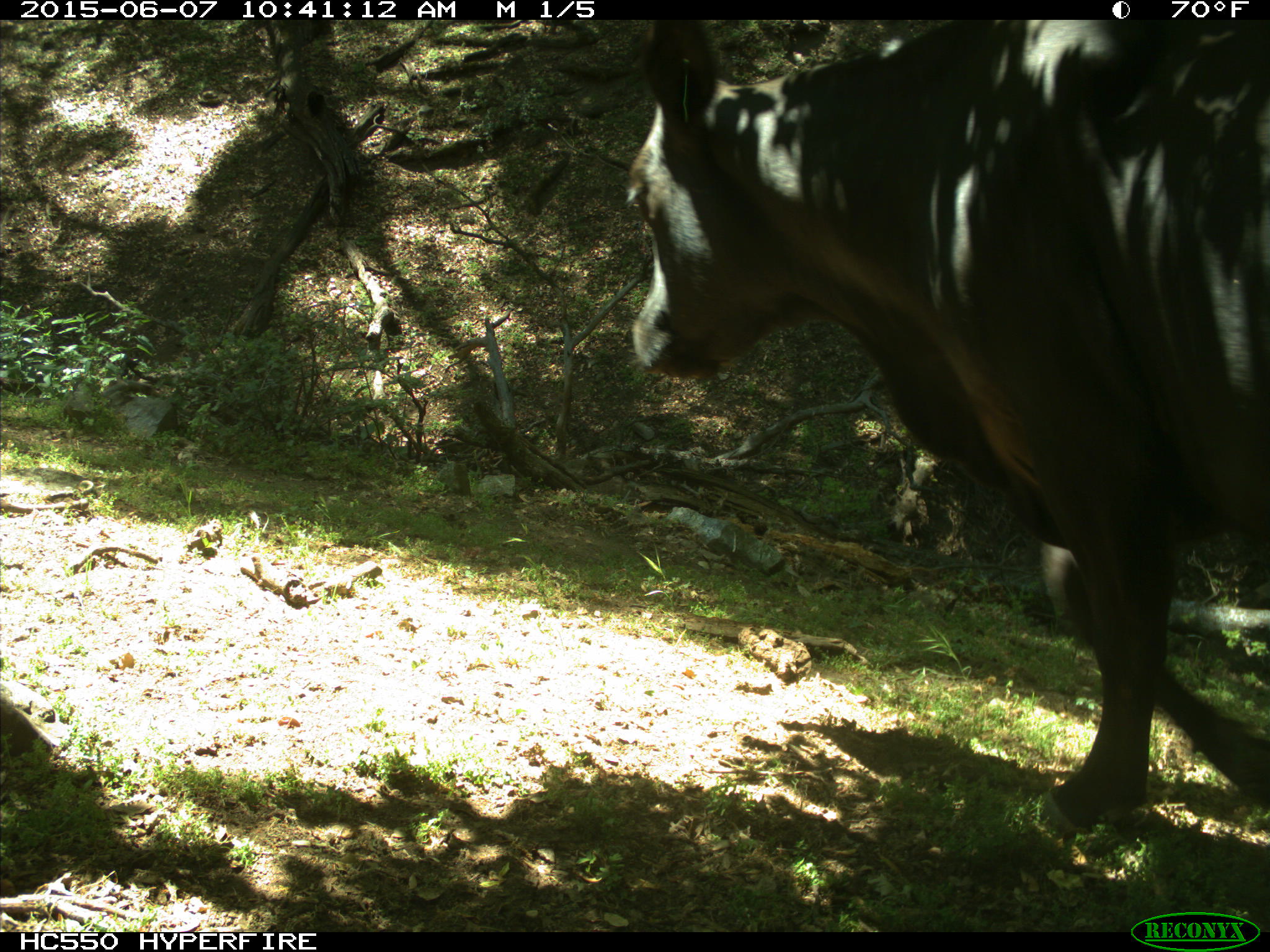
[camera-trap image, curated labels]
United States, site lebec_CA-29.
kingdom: Animalia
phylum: Chordata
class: Mammalia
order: Artiodactyla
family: Bovidae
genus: Bos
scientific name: Bos taurus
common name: domestic cow